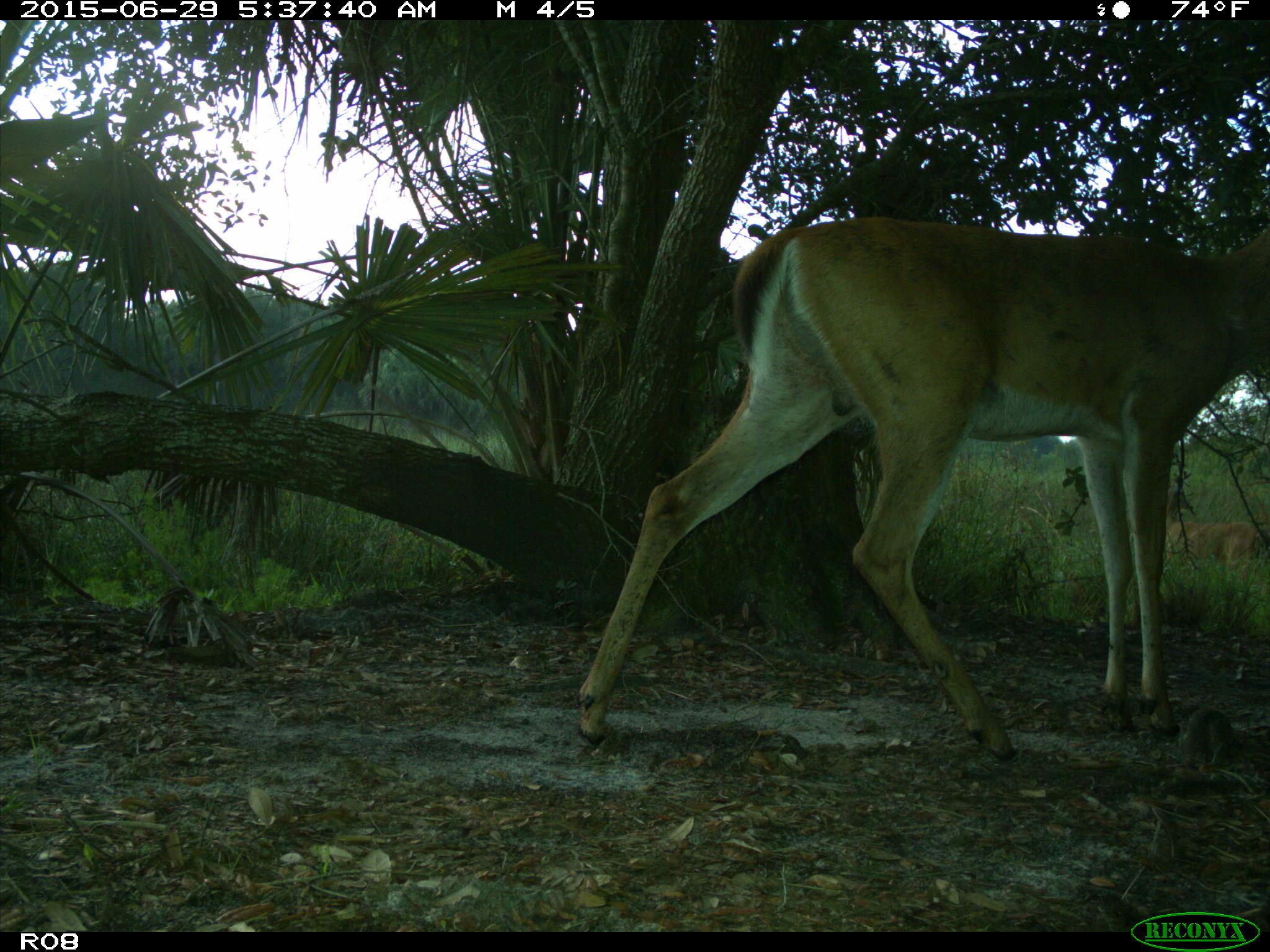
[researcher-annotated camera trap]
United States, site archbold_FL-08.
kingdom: Animalia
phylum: Chordata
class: Mammalia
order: Artiodactyla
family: Cervidae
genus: Odocoileus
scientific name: Odocoileus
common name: deer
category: unidentified deer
Unidentified deer (deer) (Odocoileus).